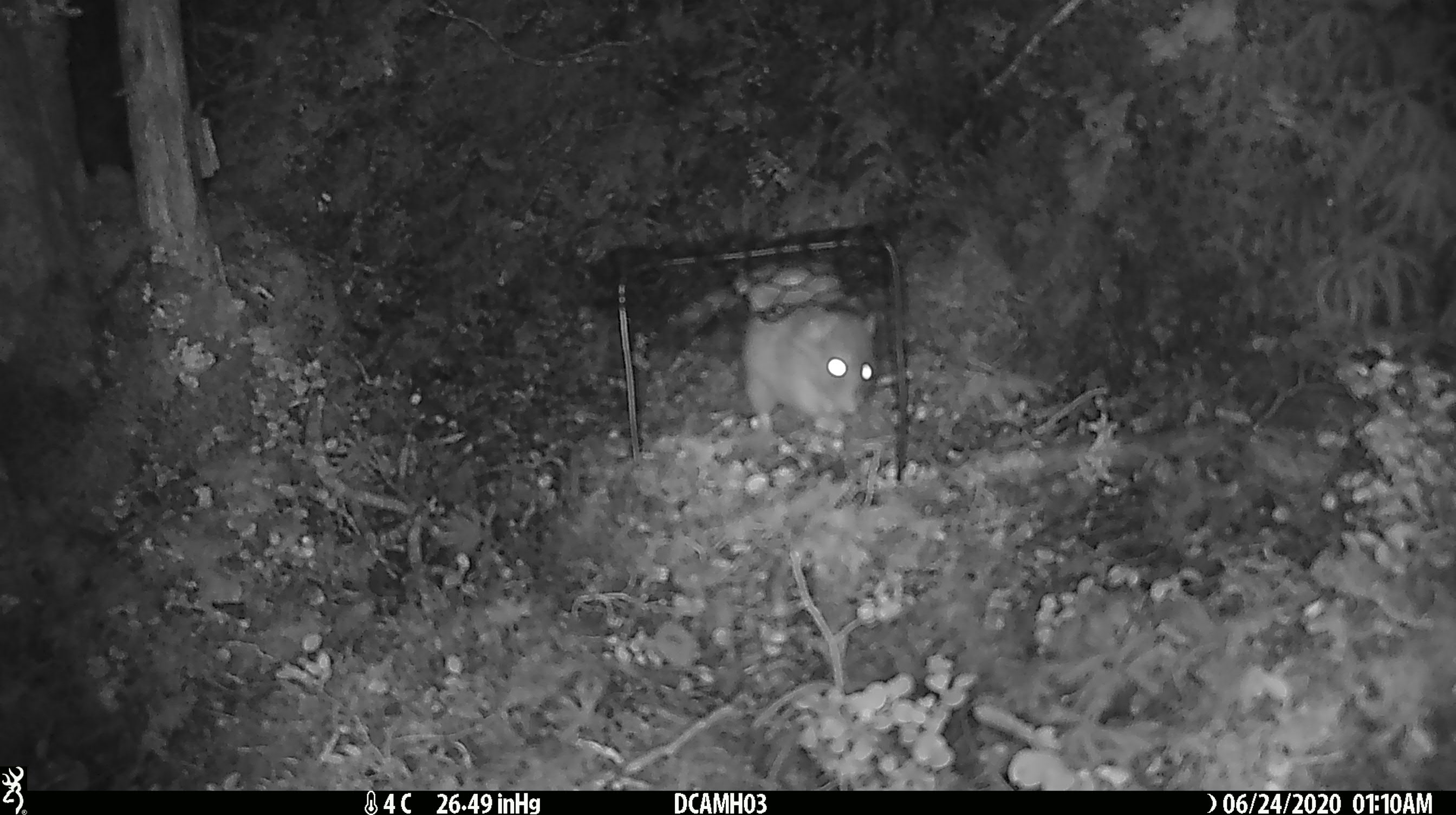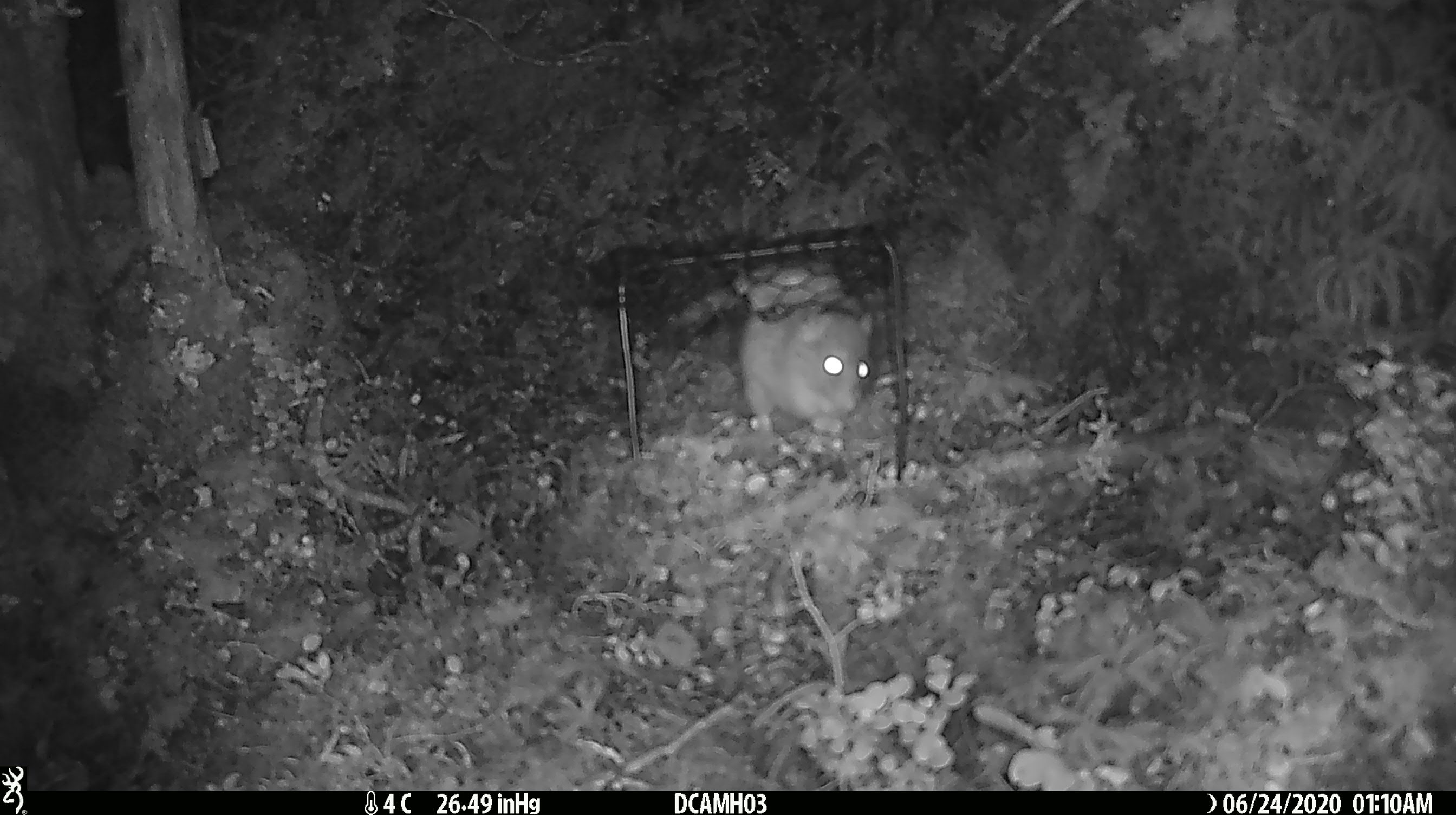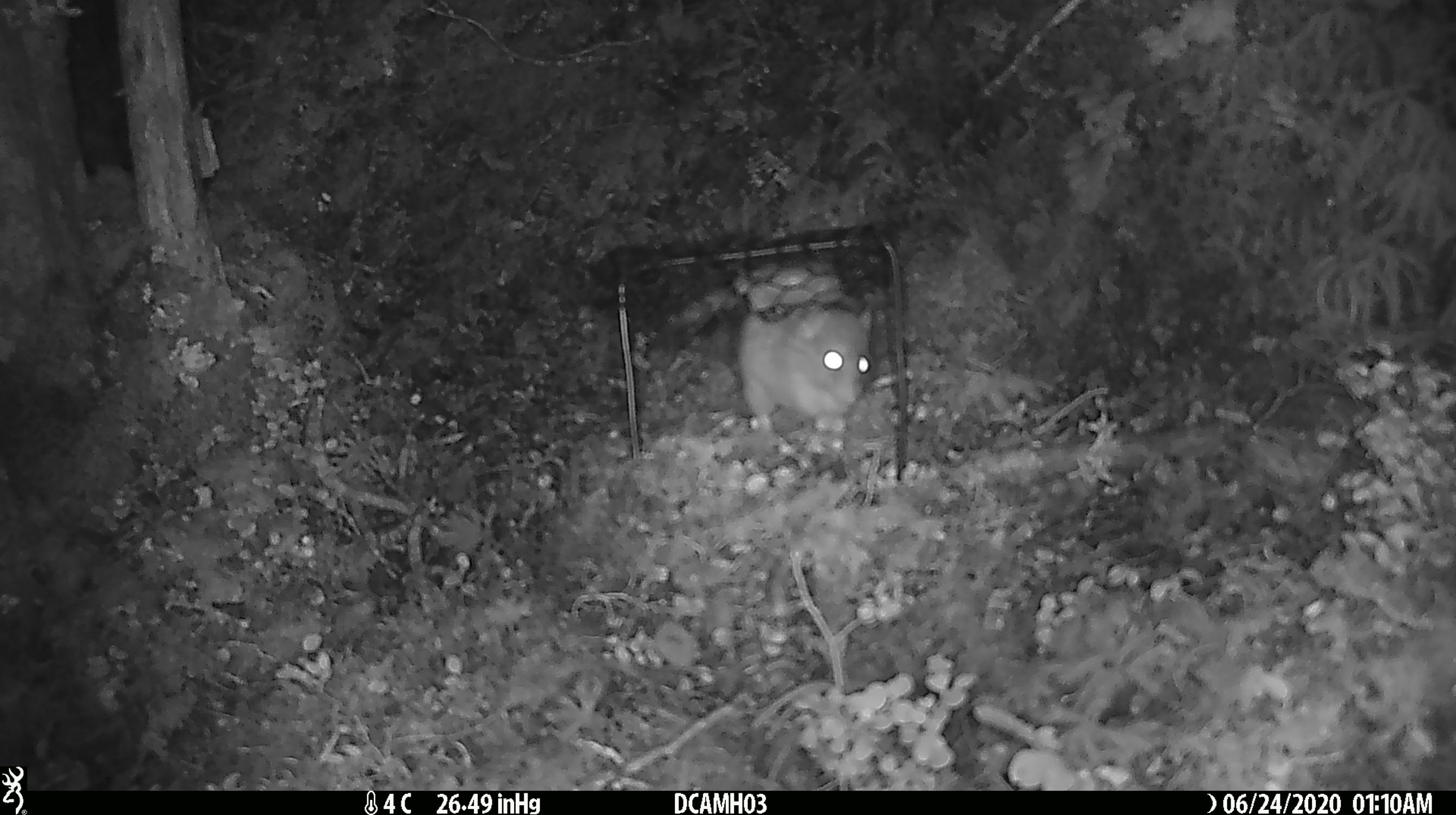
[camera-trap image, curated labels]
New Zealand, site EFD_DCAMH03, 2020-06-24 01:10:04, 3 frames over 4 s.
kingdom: Animalia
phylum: Chordata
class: Mammalia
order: Rodentia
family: Muridae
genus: Rattus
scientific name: Rattus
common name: rat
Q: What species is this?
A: Rat (Rattus).